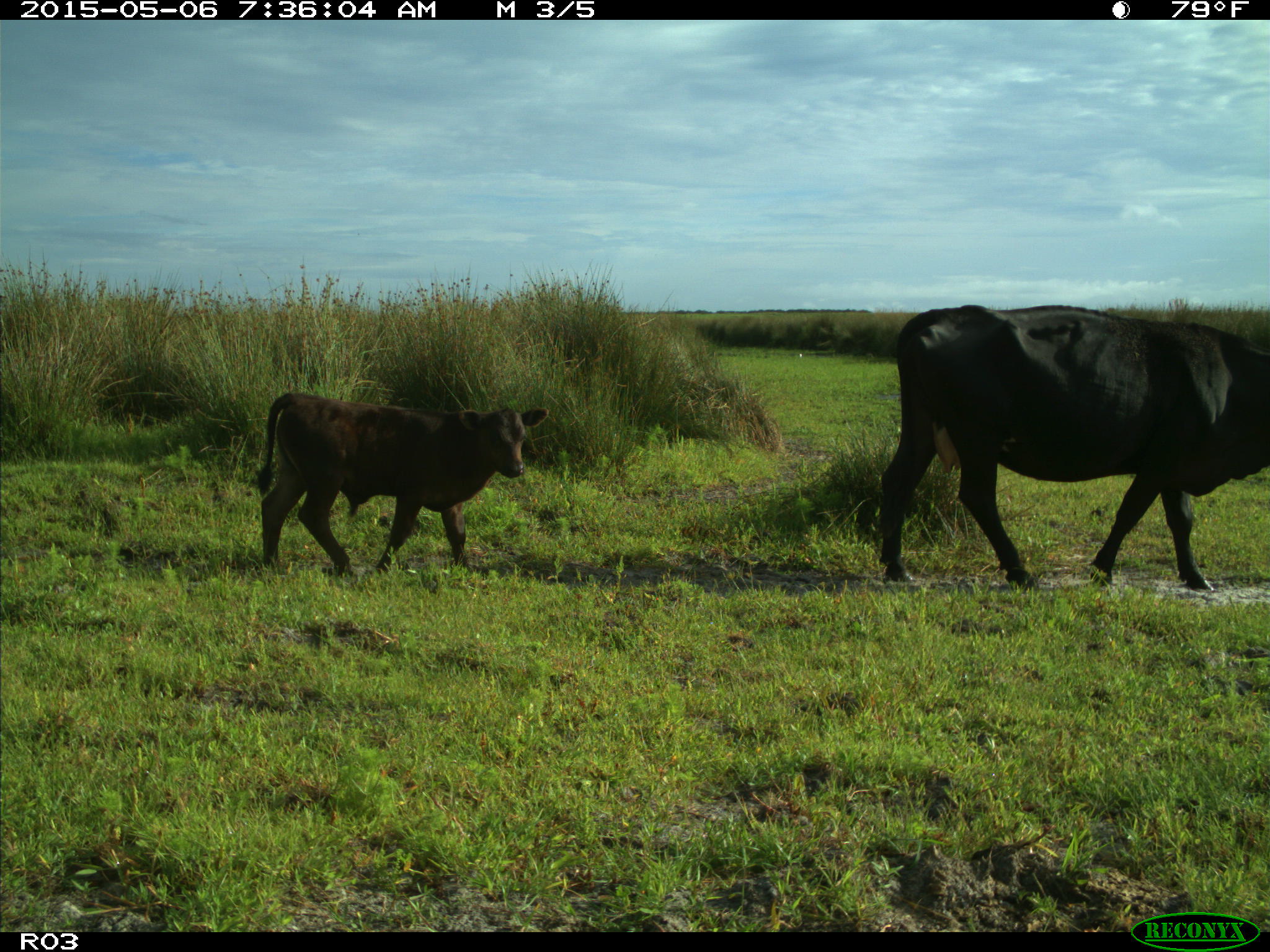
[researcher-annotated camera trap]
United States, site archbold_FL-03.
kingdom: Animalia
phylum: Chordata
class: Mammalia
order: Artiodactyla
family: Bovidae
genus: Bos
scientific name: Bos taurus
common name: domestic cow